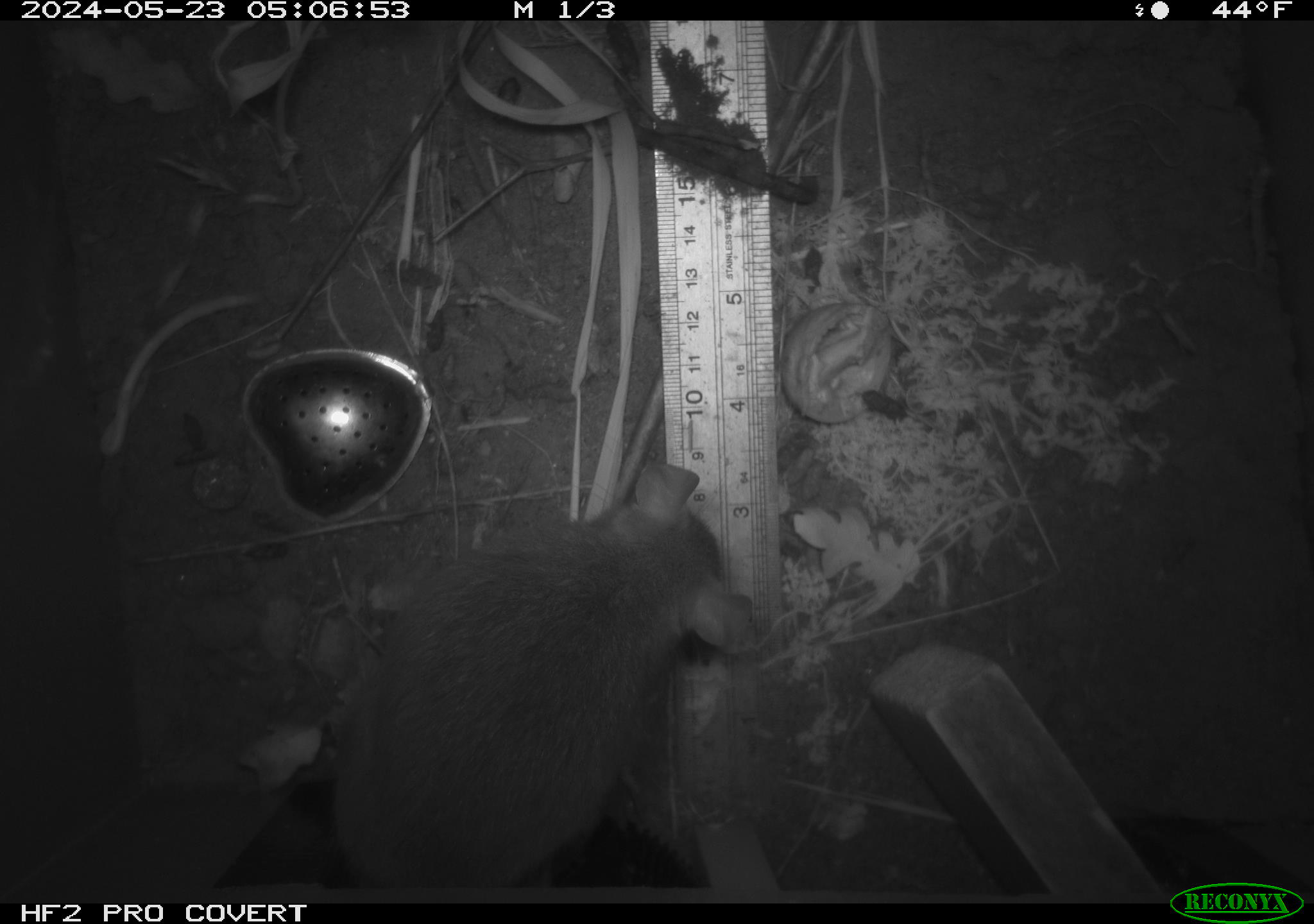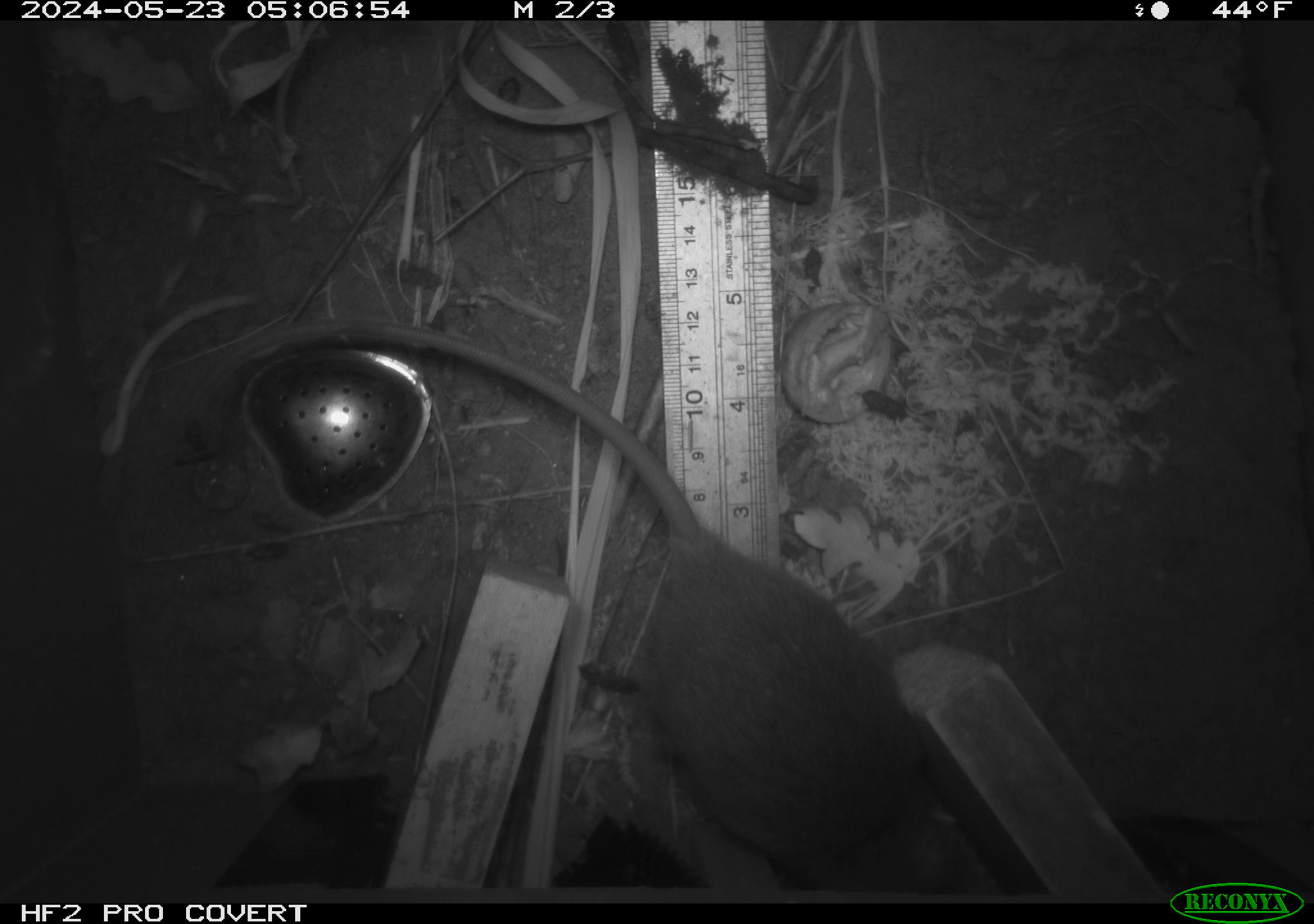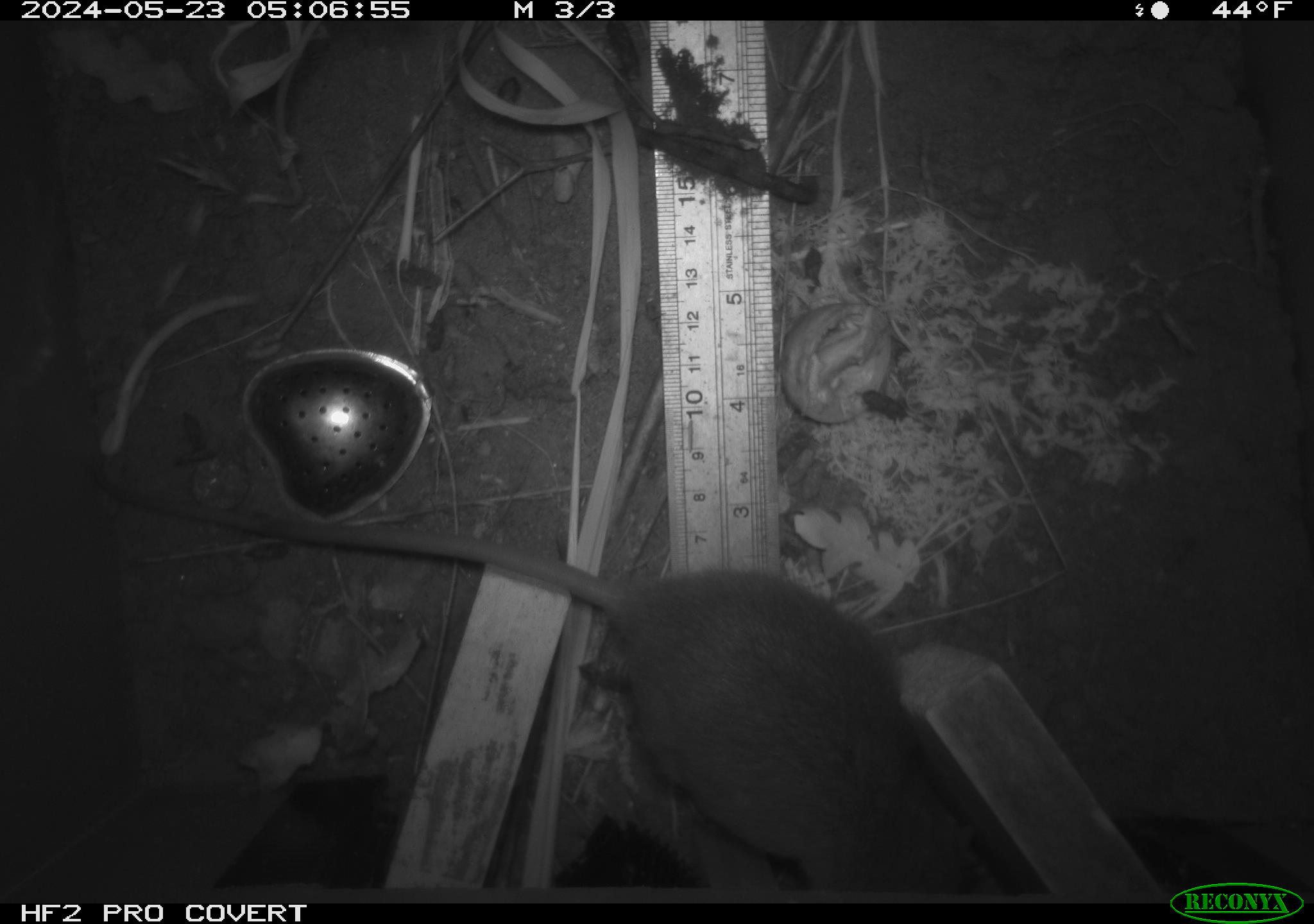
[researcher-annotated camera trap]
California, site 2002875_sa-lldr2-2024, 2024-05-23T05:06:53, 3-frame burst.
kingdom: Animalia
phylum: Chordata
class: Mammalia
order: Rodentia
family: Muridae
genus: Rattus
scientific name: Rattus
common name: rat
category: rattus species